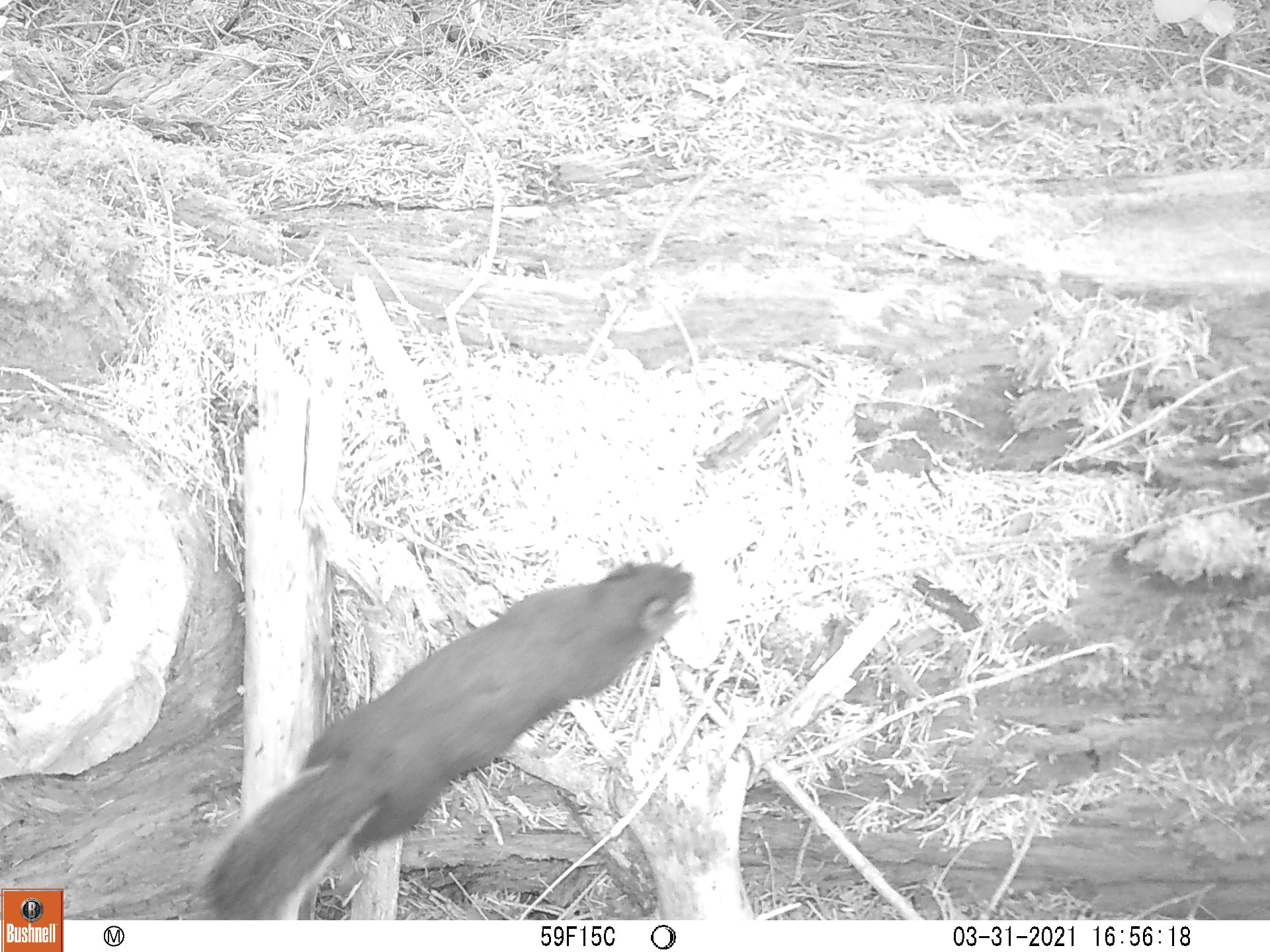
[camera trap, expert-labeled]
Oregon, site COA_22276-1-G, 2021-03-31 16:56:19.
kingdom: Animalia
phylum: Chordata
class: Mammalia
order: Rodentia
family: Sciuridae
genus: Tamiasciurus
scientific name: Tamiasciurus douglasii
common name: douglas squirrel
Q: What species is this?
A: Douglas squirrel (Tamiasciurus douglasii).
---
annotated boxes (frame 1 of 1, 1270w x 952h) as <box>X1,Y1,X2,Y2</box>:
douglas squirrel: <box>194,522,734,920</box>